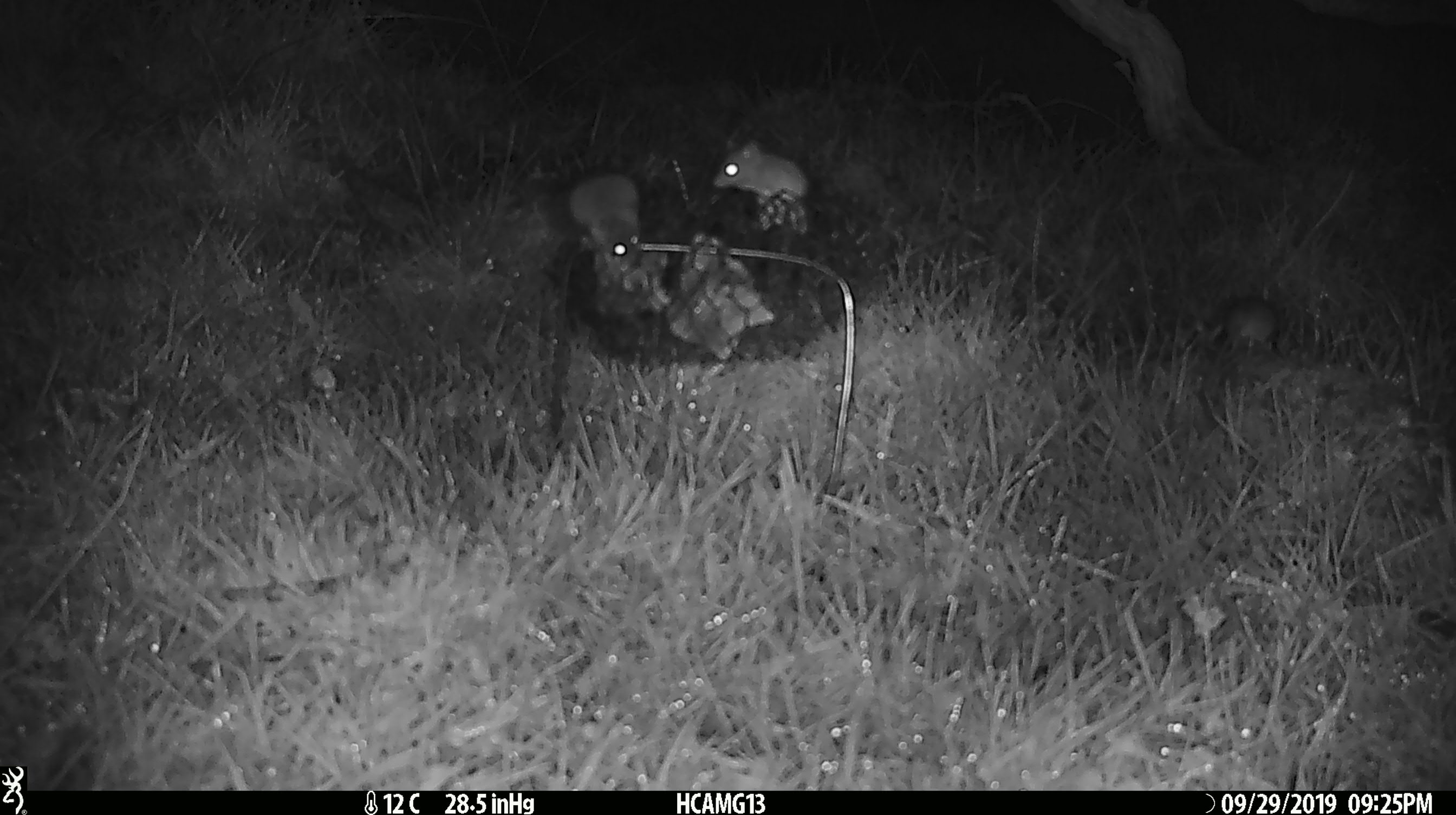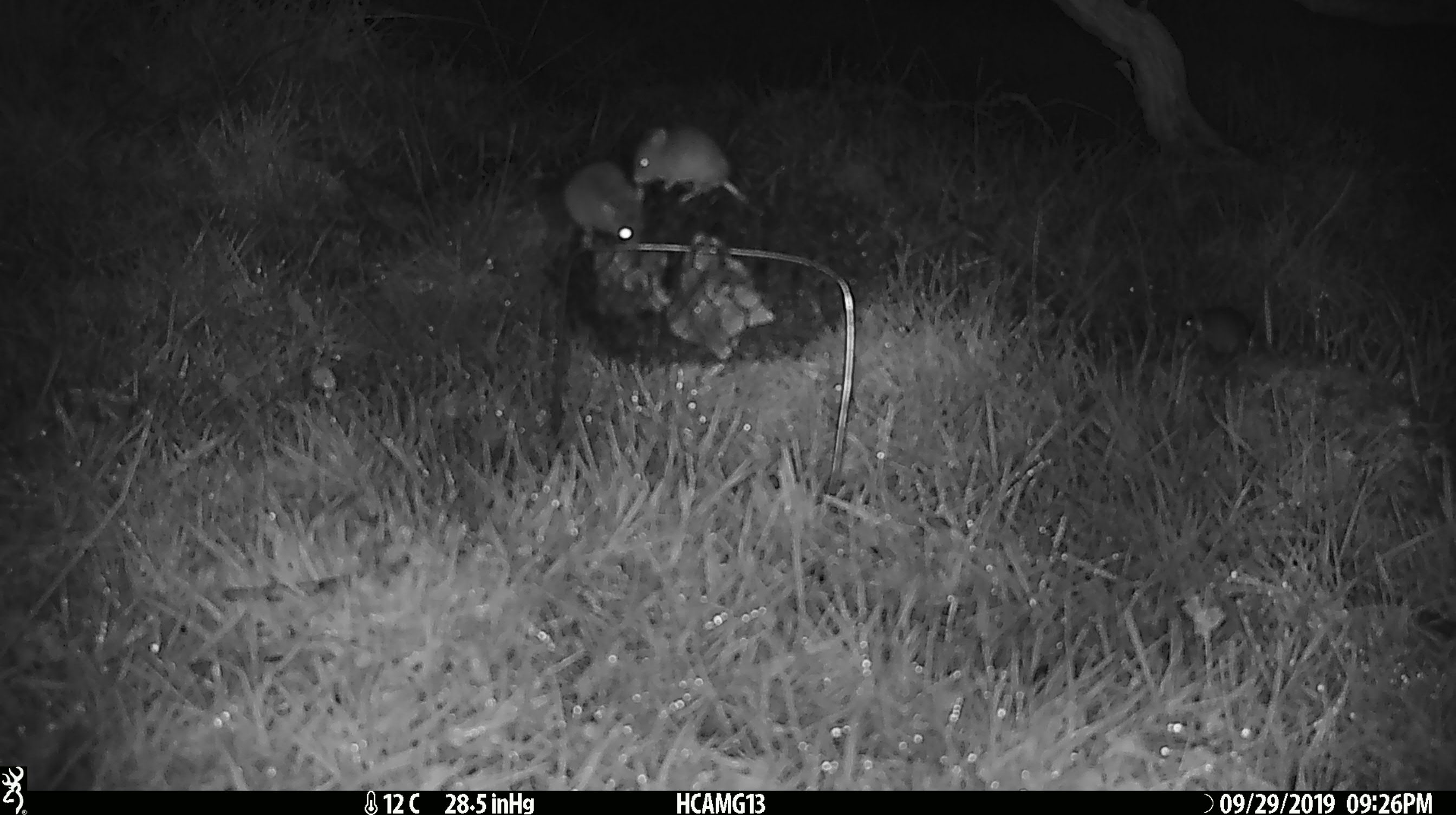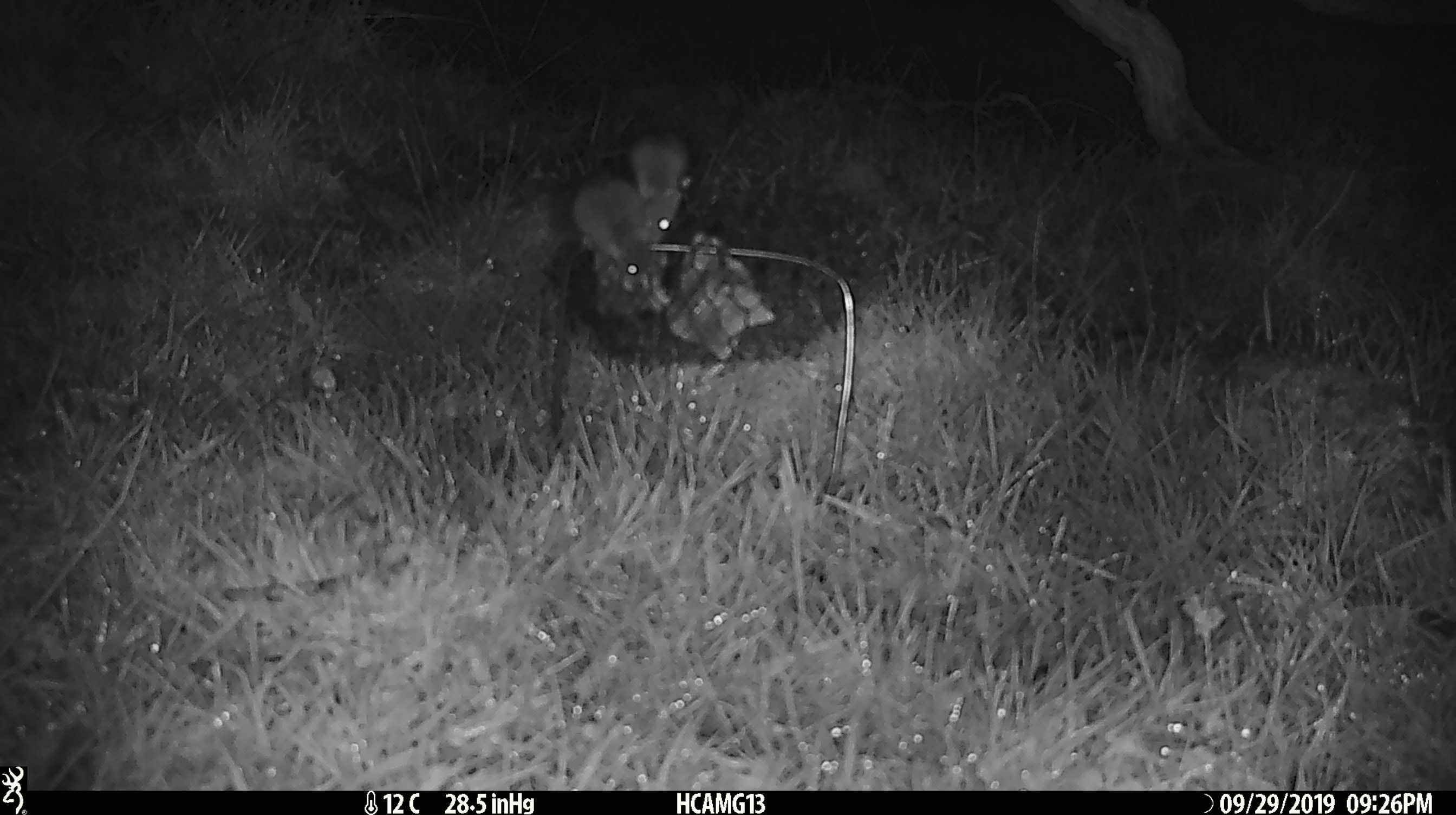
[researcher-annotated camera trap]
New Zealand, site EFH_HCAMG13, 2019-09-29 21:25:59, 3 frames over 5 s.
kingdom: Animalia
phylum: Chordata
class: Mammalia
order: Rodentia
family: Muridae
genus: Mus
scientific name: Mus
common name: mouse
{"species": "mouse (Mus)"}